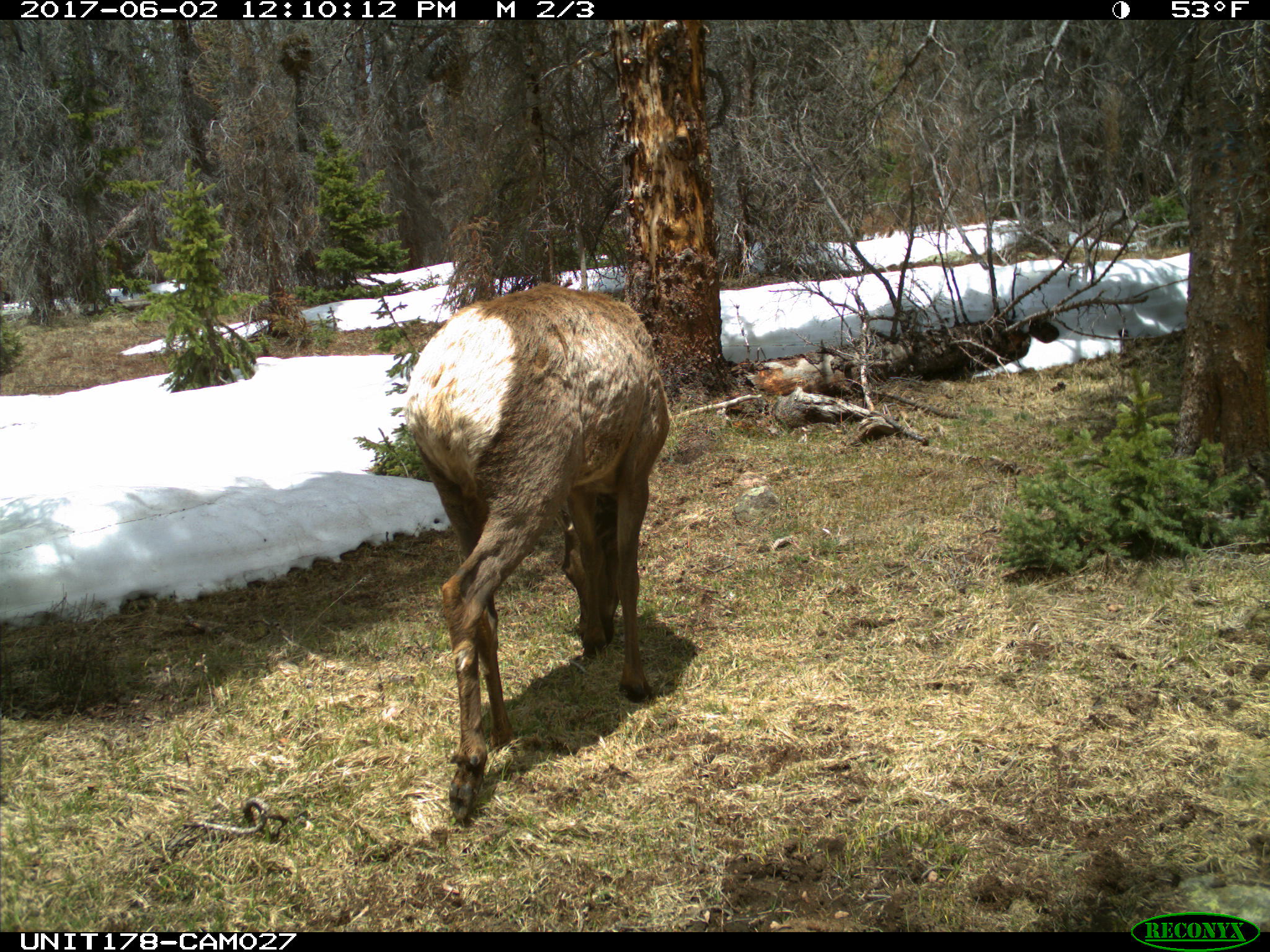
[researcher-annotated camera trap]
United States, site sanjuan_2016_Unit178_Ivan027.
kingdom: Animalia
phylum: Chordata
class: Mammalia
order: Artiodactyla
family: Cervidae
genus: Cervus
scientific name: Cervus elaphus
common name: red deer